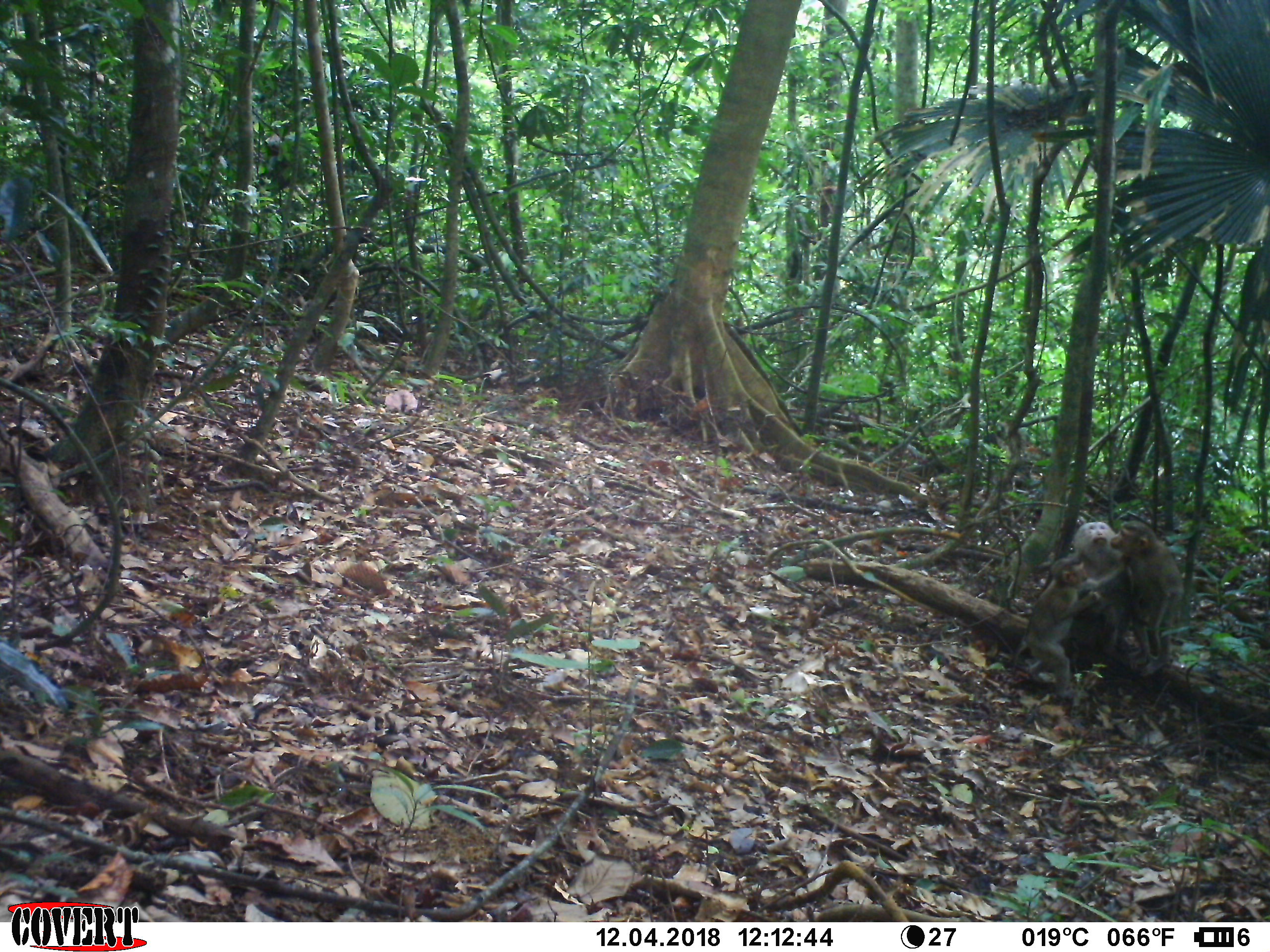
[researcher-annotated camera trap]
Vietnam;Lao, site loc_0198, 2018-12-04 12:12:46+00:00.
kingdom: Animalia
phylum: Chordata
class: Mammalia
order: Primates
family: Cercopithecidae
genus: Macaca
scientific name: Macaca nemestrina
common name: pig-tailed macaque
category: pig tailed macaque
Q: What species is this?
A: Pig tailed macaque (pig-tailed macaque) (Macaca nemestrina).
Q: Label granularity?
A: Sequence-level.